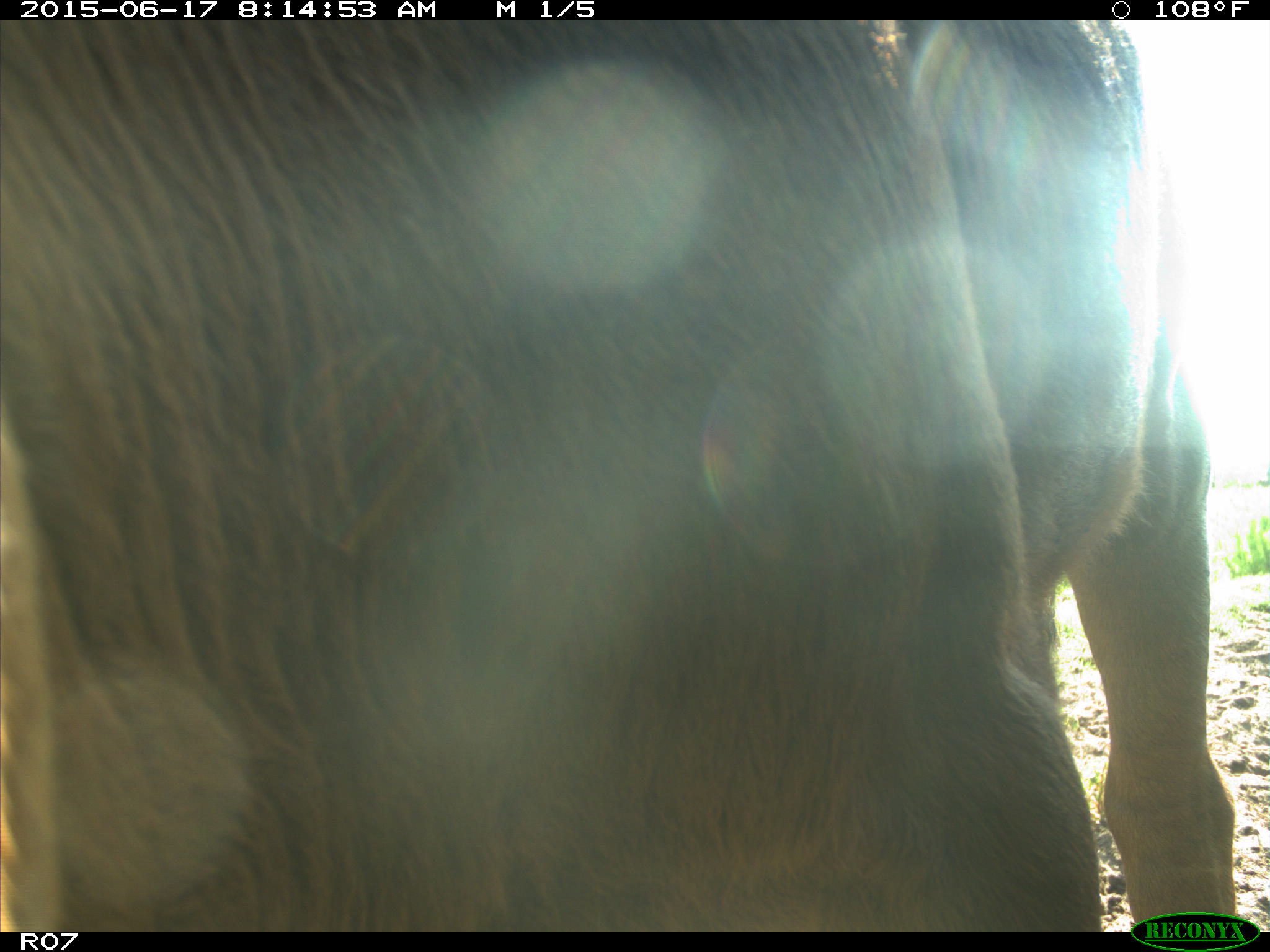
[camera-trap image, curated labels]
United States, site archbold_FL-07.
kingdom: Animalia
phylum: Chordata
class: Mammalia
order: Artiodactyla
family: Bovidae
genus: Bos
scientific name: Bos taurus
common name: domestic cow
Bos taurus (domestic cow).